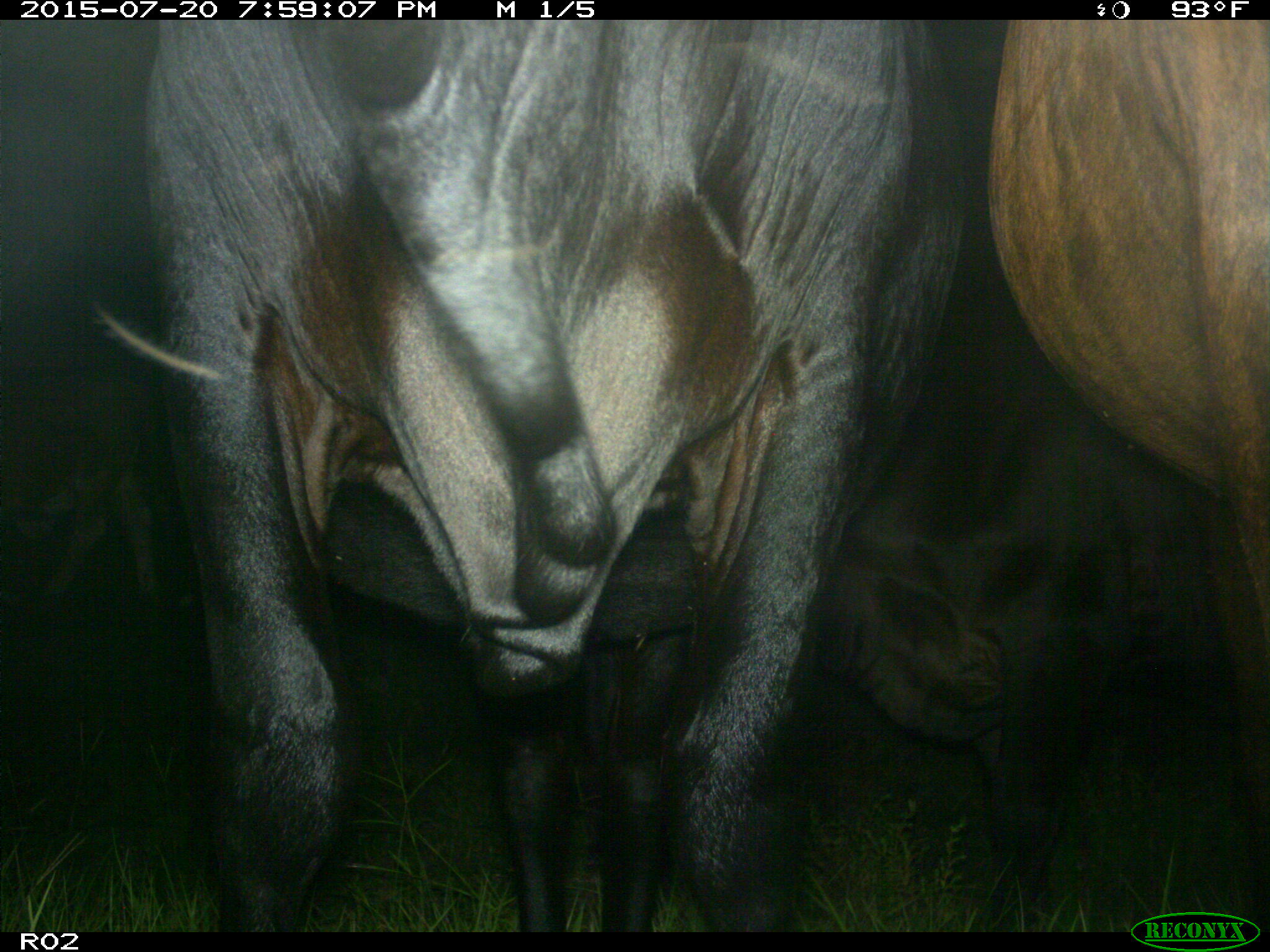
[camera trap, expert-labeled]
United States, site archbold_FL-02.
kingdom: Animalia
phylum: Chordata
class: Mammalia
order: Artiodactyla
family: Bovidae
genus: Bos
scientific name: Bos taurus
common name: domestic cow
Bos taurus (domestic cow).